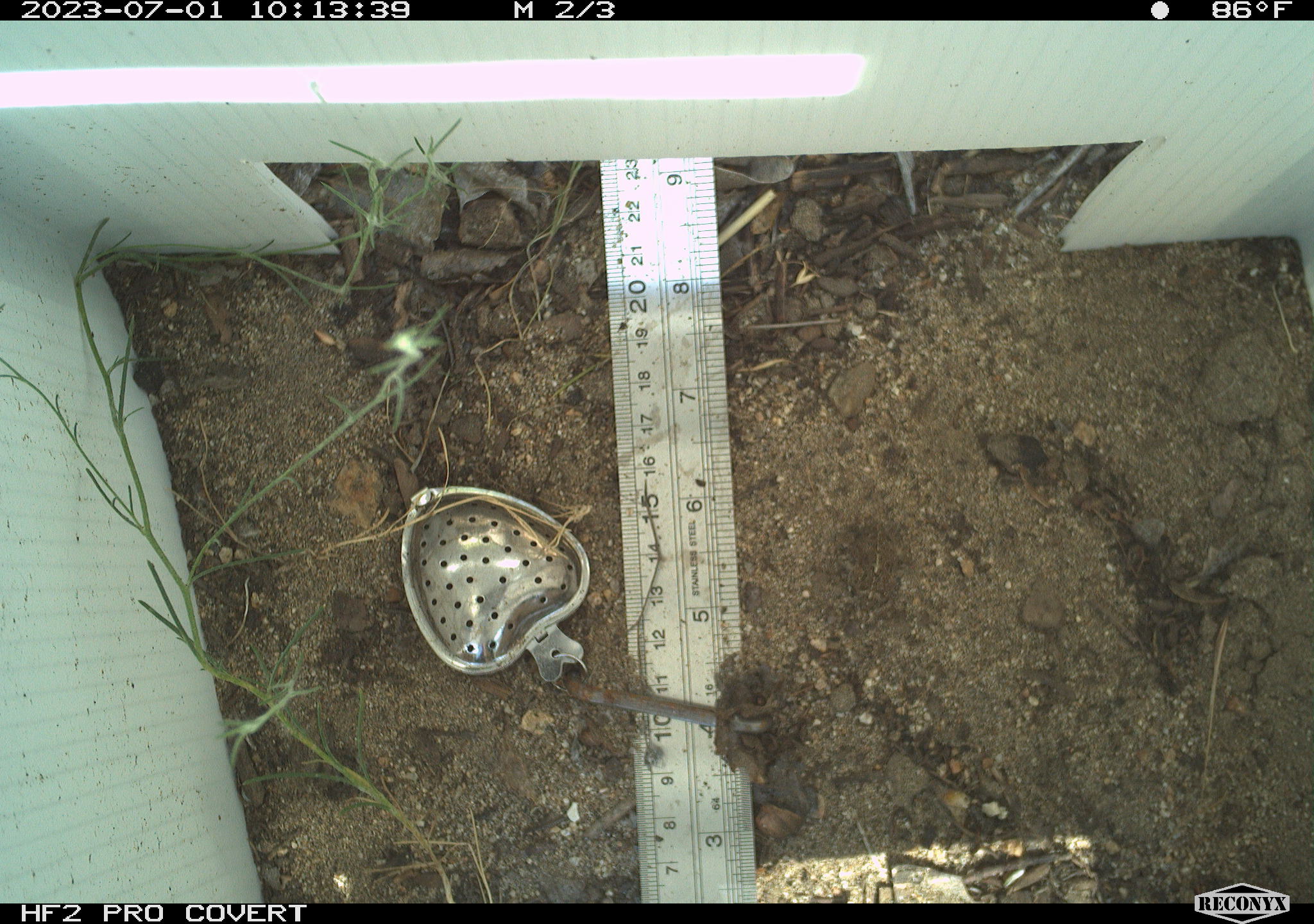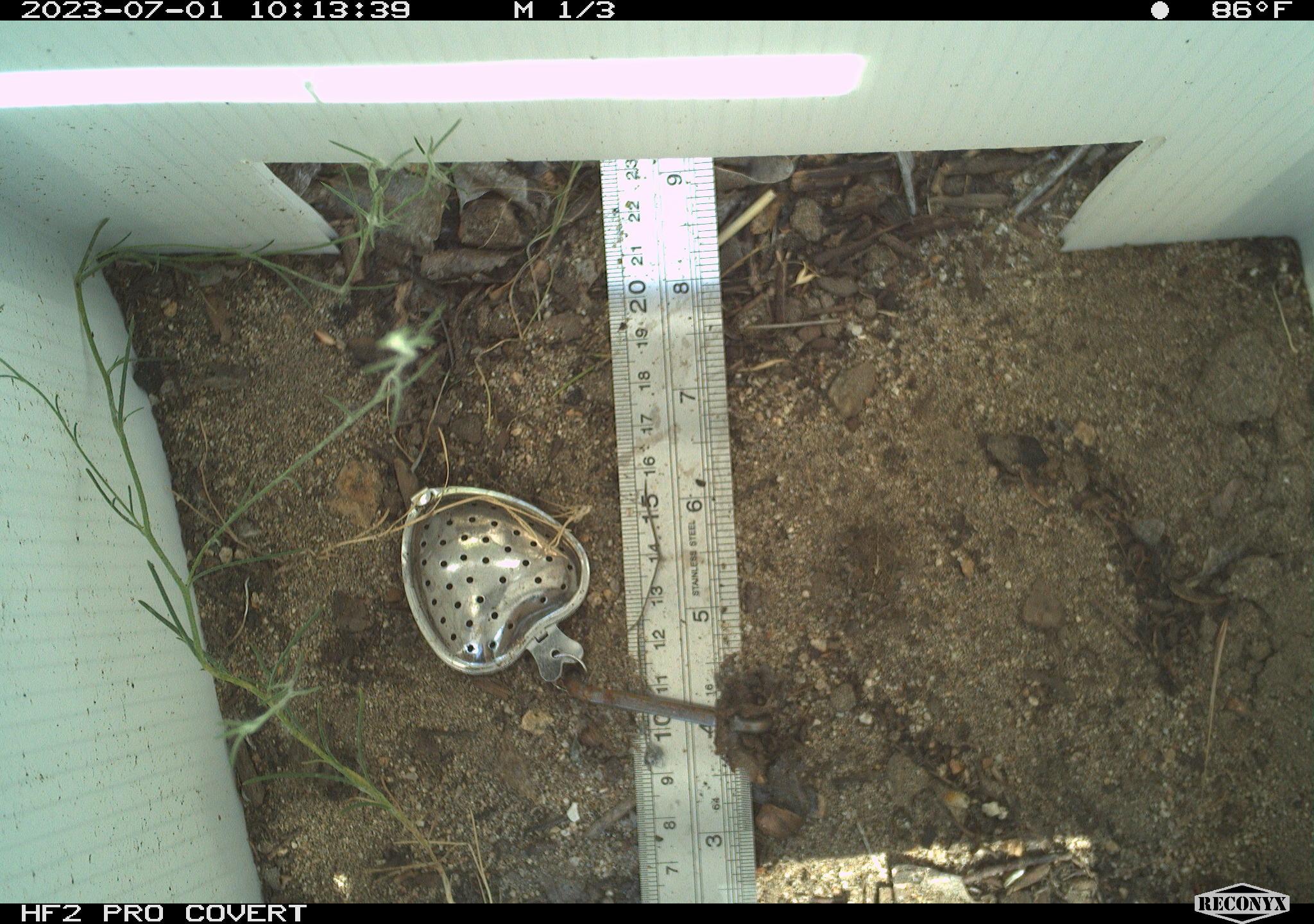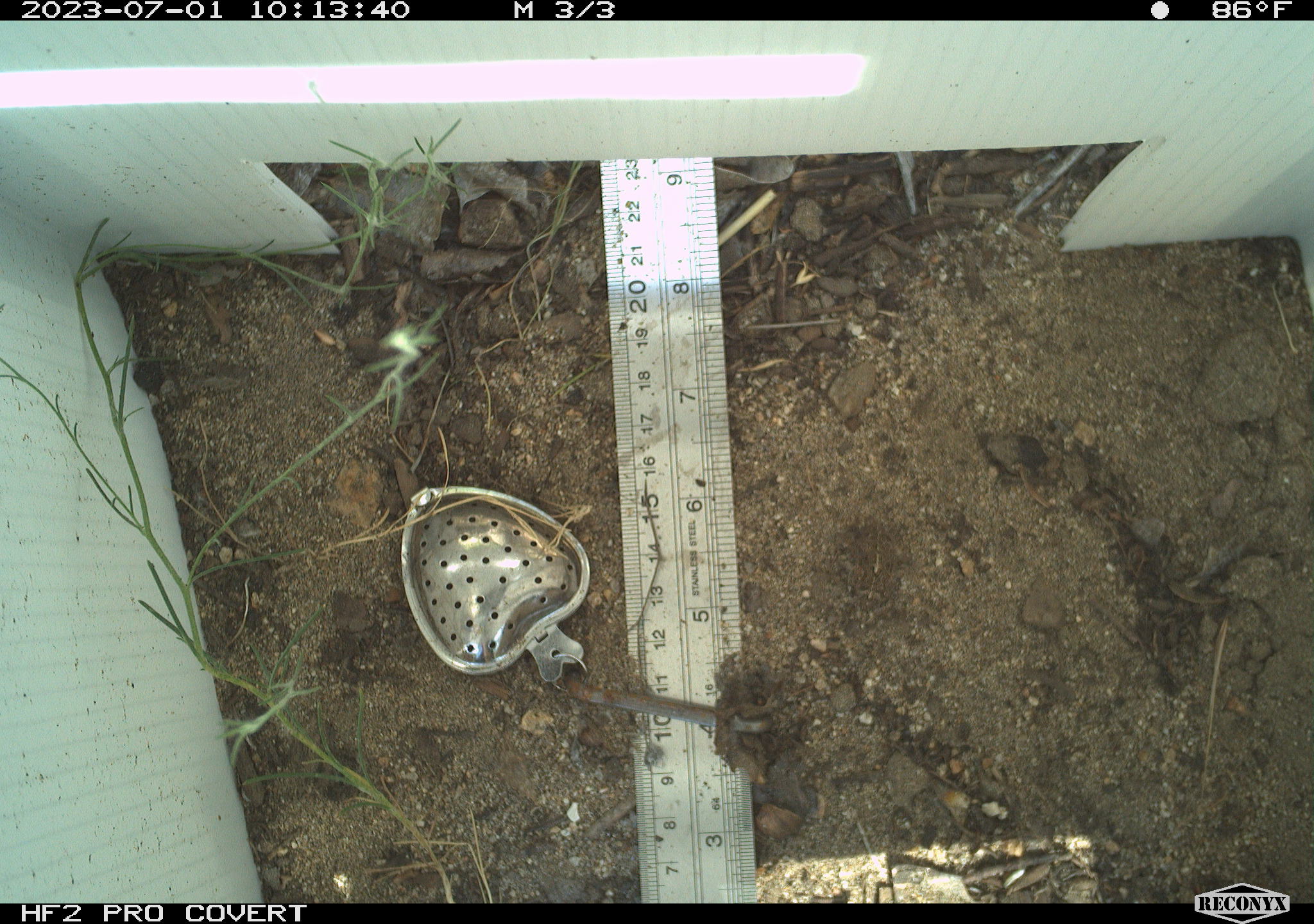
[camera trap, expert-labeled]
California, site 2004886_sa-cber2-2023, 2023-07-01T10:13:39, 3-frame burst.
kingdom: Animalia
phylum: Chordata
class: Amphibia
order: Anura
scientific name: Anura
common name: frogs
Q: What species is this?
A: Frogs (Anura).